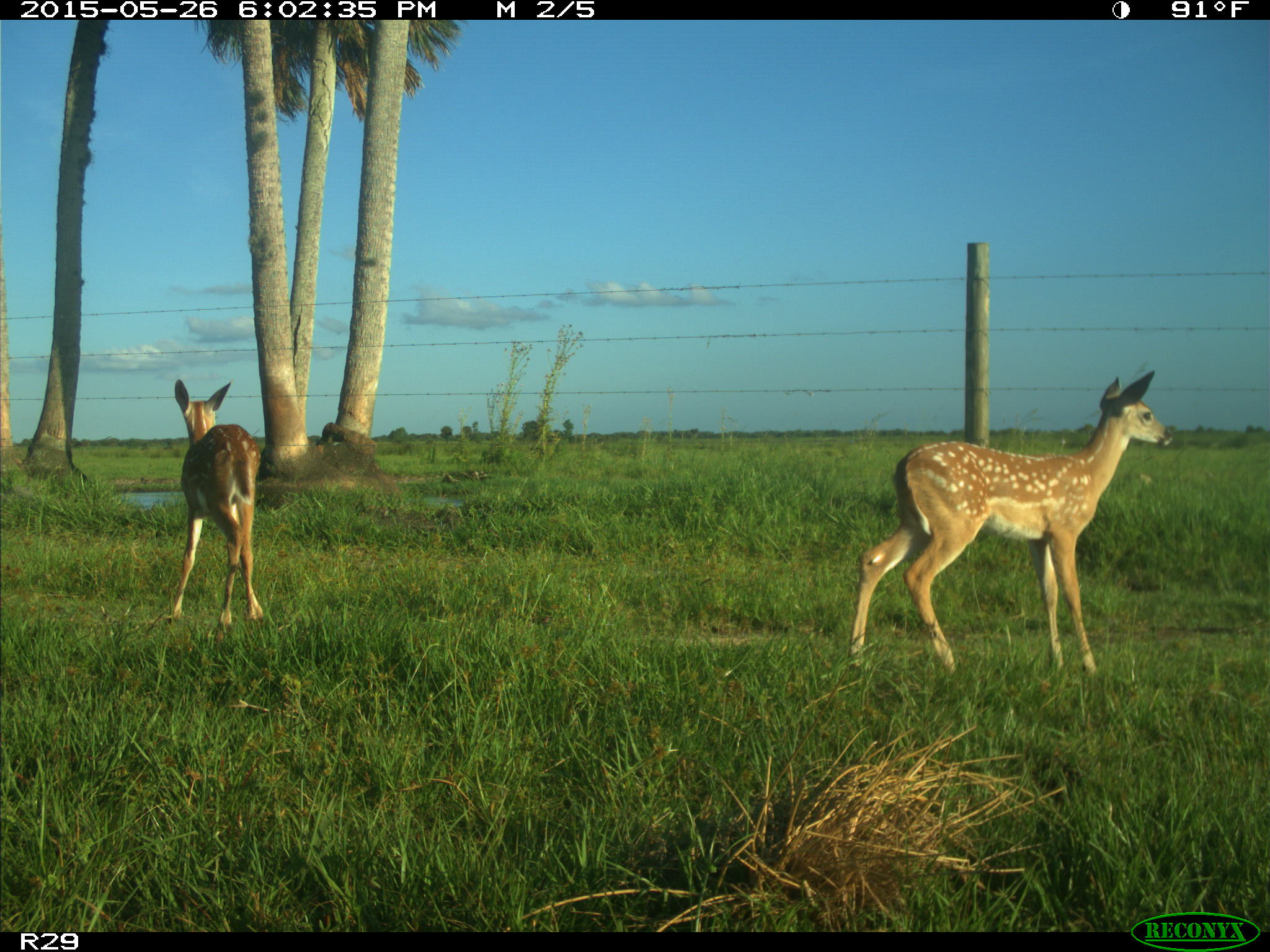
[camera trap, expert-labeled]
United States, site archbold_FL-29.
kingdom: Animalia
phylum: Chordata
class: Mammalia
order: Artiodactyla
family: Cervidae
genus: Odocoileus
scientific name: Odocoileus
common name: deer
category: unidentified deer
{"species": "unidentified deer (deer) (Odocoileus)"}